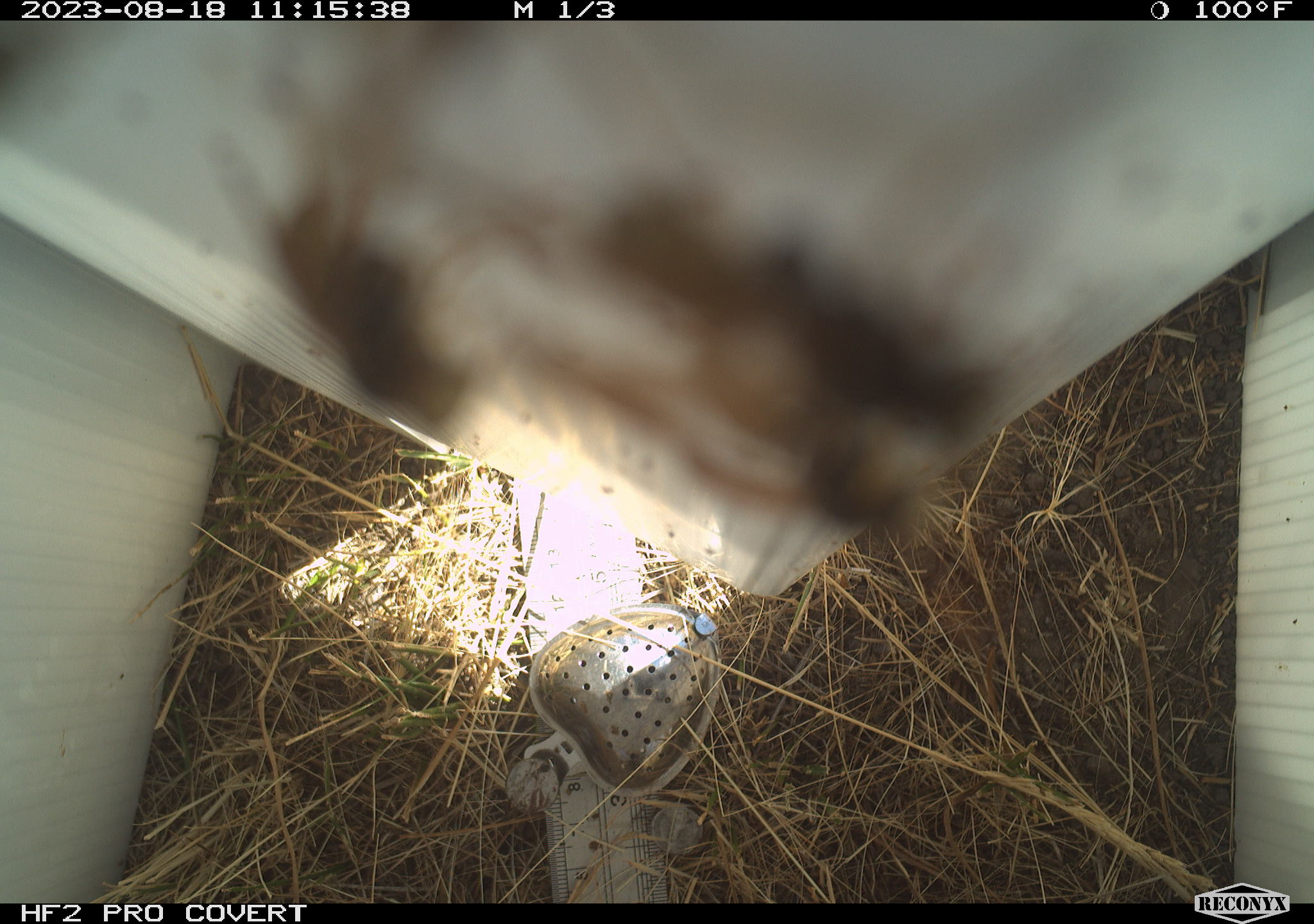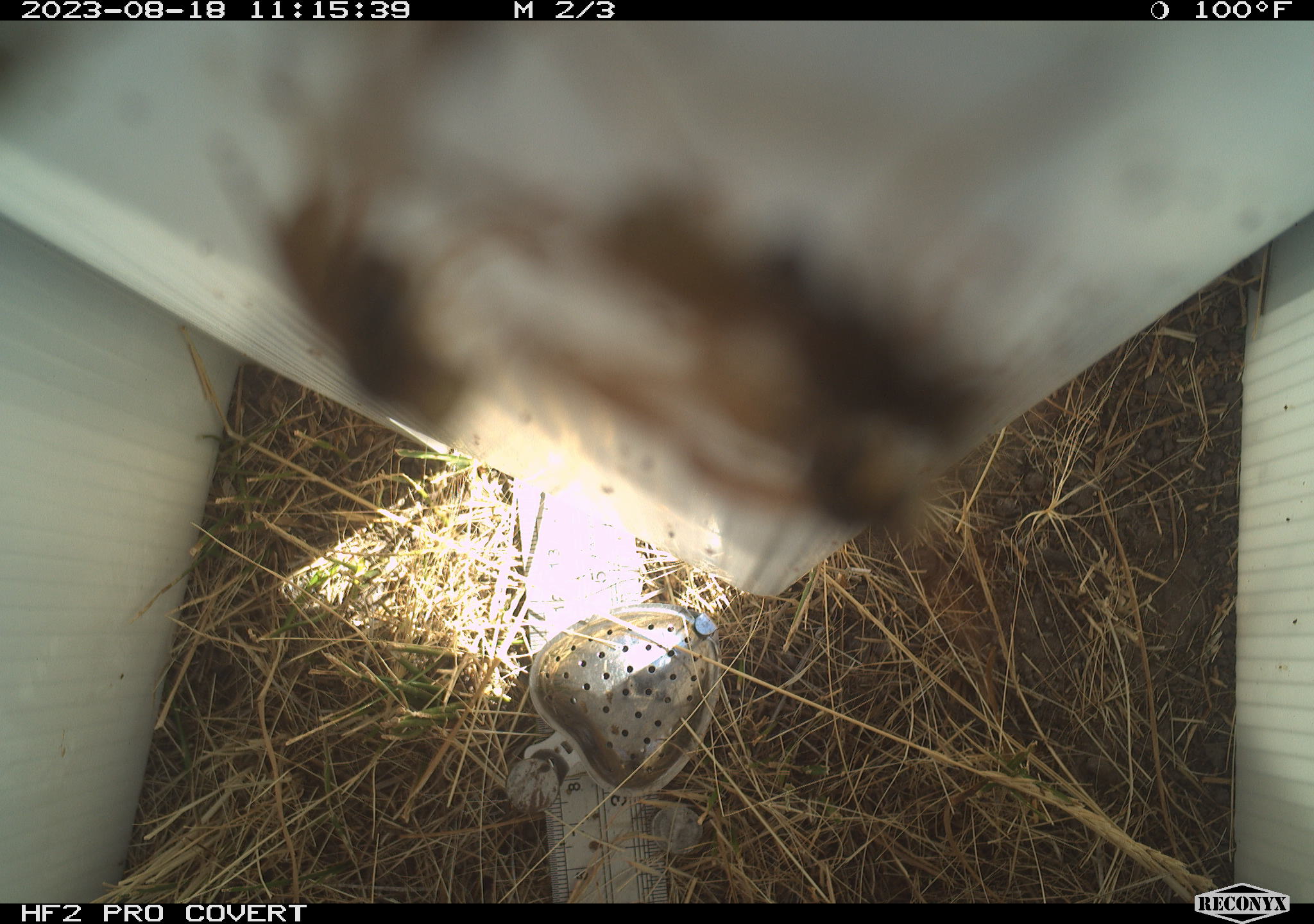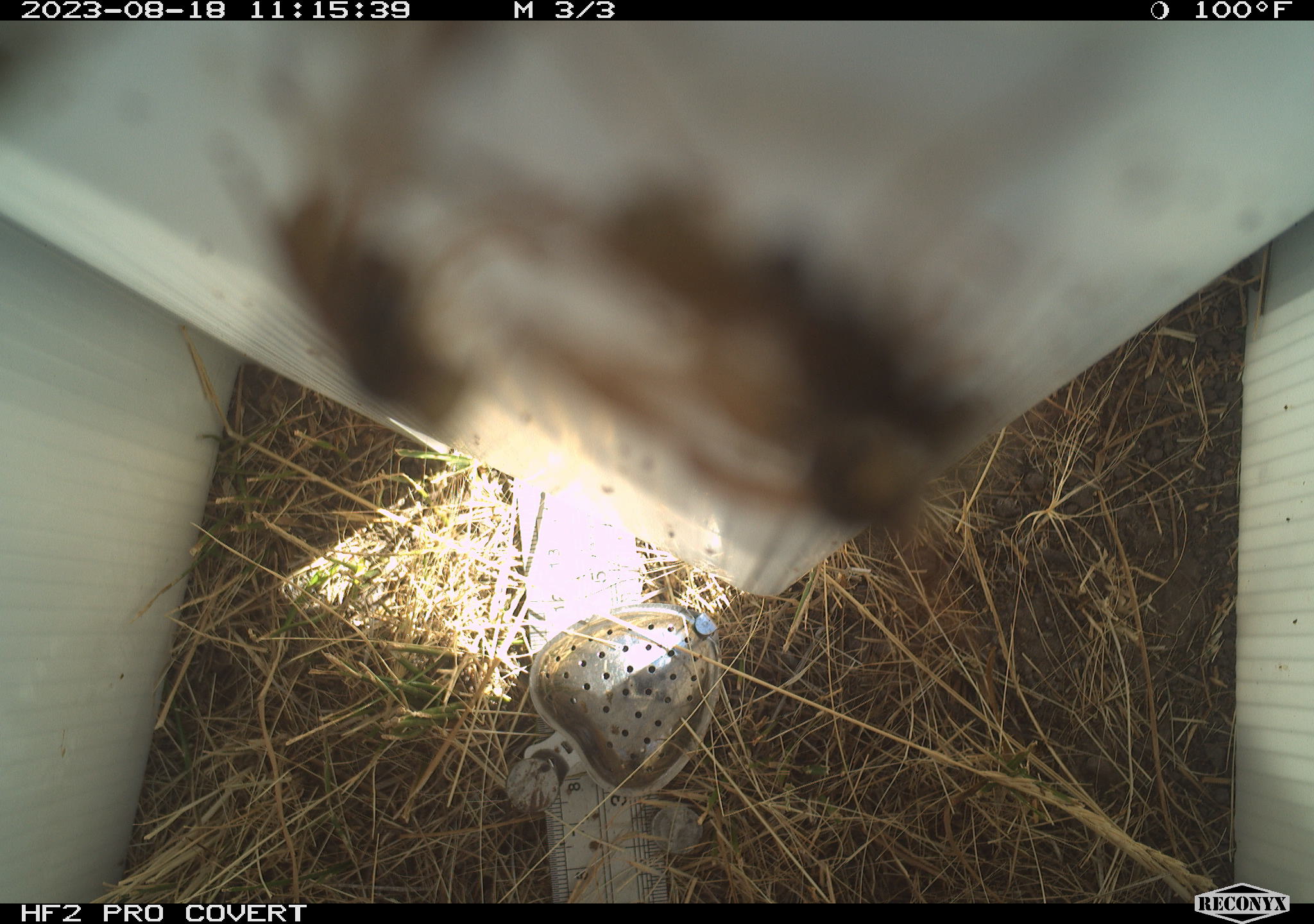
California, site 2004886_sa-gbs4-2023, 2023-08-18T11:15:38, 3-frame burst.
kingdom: Animalia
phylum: Arthropoda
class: Insecta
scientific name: Insecta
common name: insect